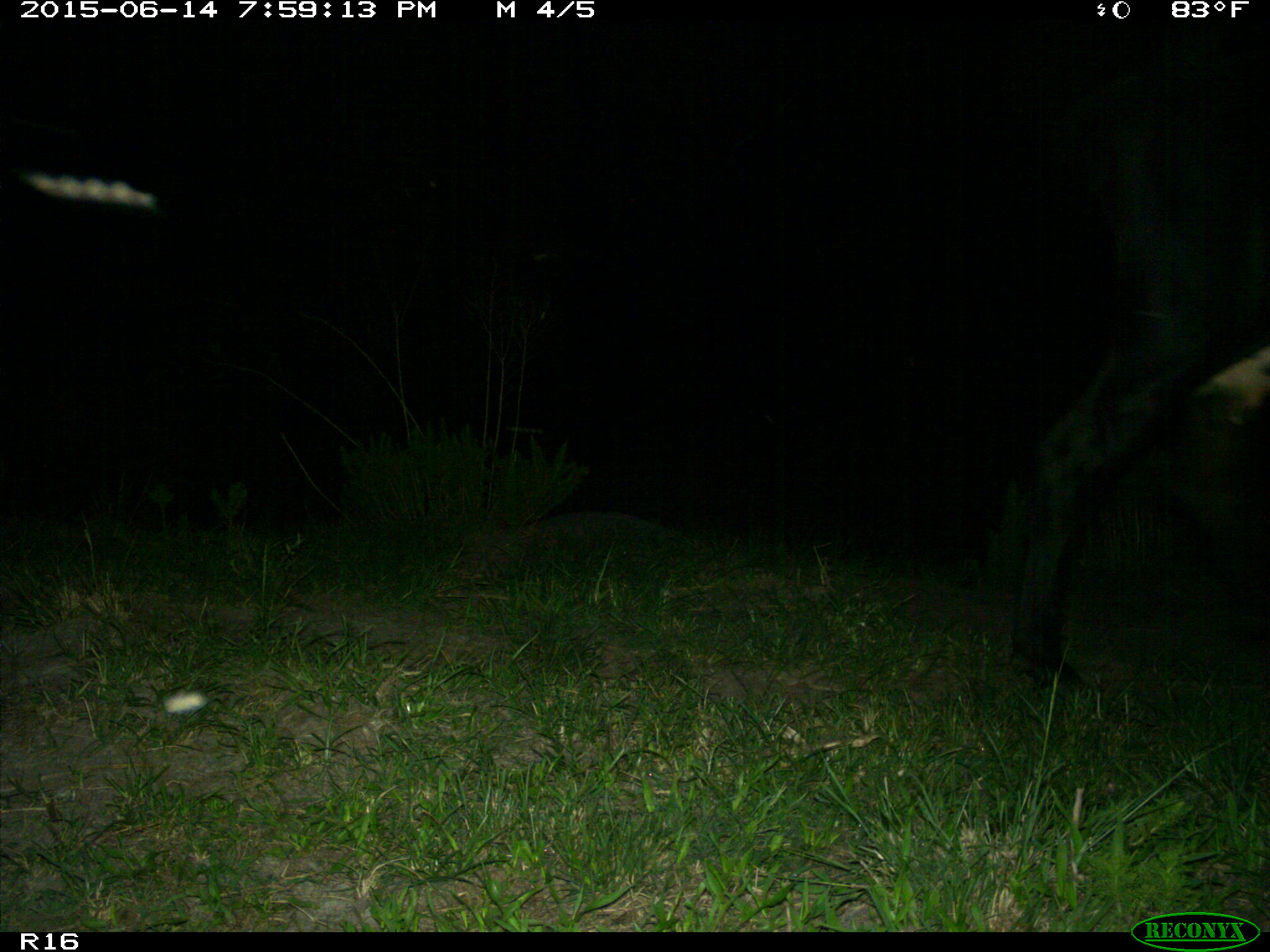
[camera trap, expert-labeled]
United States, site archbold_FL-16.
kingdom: Animalia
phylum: Chordata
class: Mammalia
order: Artiodactyla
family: Bovidae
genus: Bos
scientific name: Bos taurus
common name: domestic cow